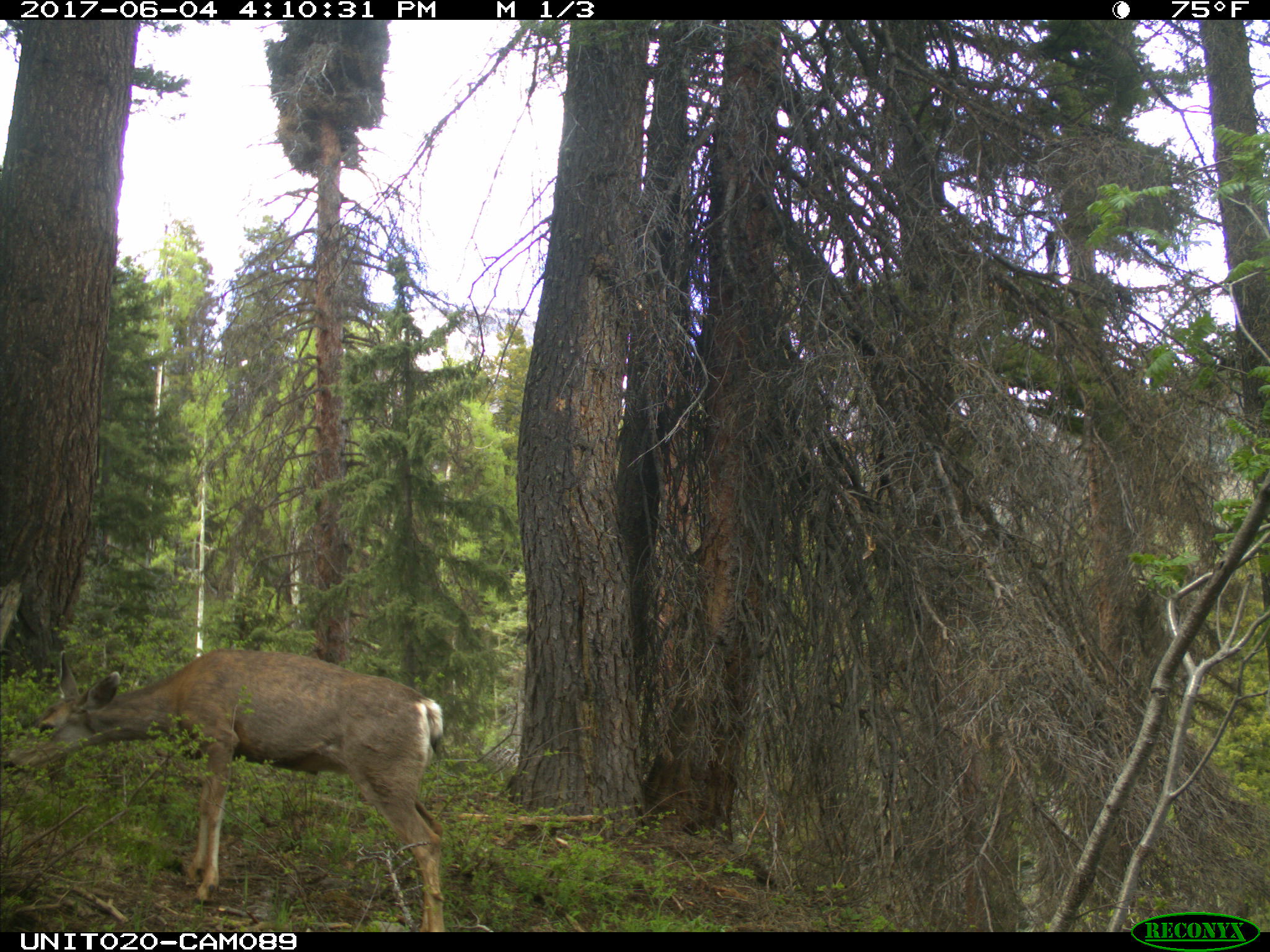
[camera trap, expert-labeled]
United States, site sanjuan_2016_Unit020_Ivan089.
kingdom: Animalia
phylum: Chordata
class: Mammalia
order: Artiodactyla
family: Cervidae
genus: Odocoileus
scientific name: Odocoileus hemionus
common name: mule deer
Odocoileus hemionus (mule deer).